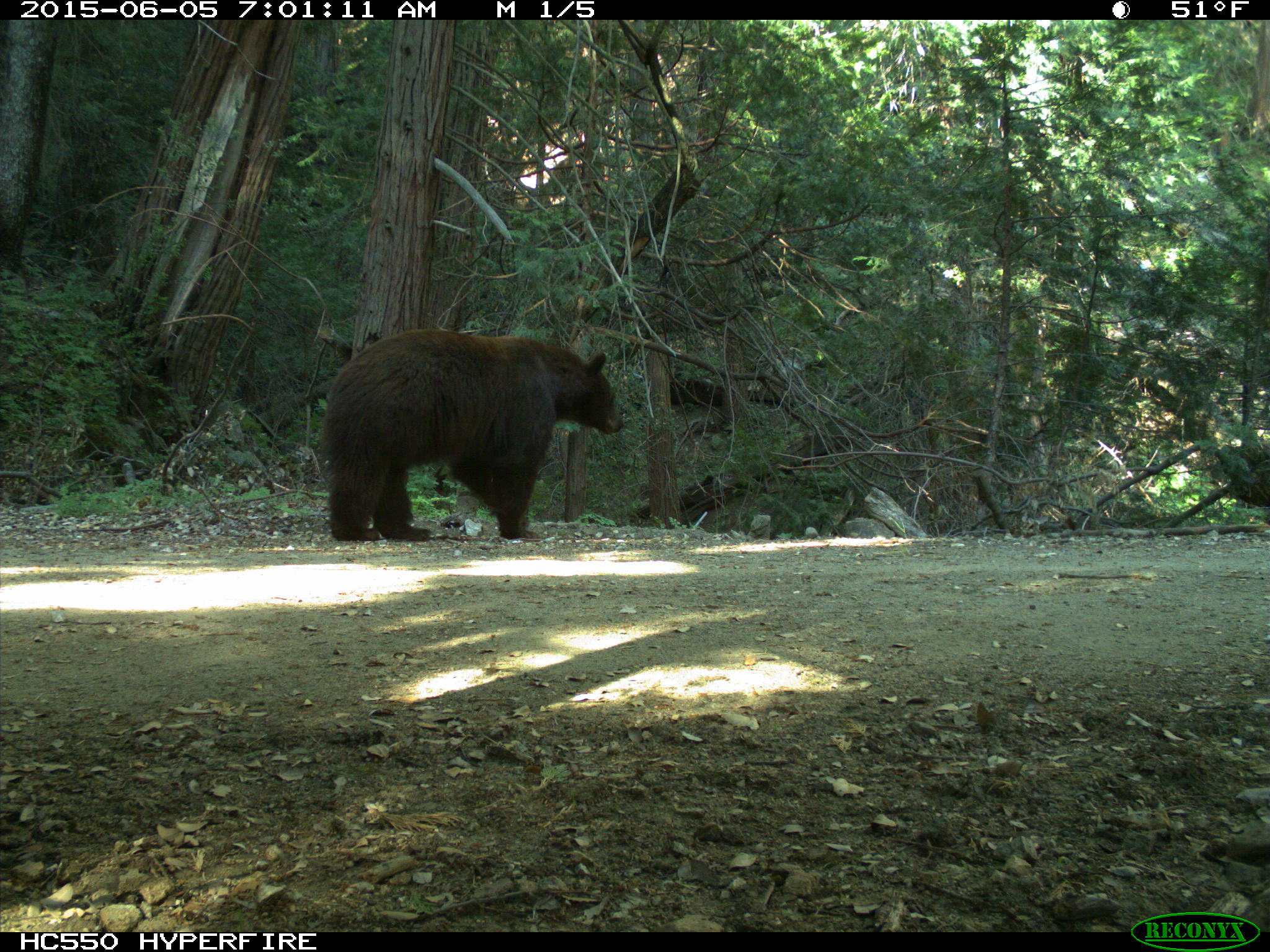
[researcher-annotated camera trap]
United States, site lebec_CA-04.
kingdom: Animalia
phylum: Chordata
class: Mammalia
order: Carnivora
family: Ursidae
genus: Ursus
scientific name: Ursus americanus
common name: american black bear